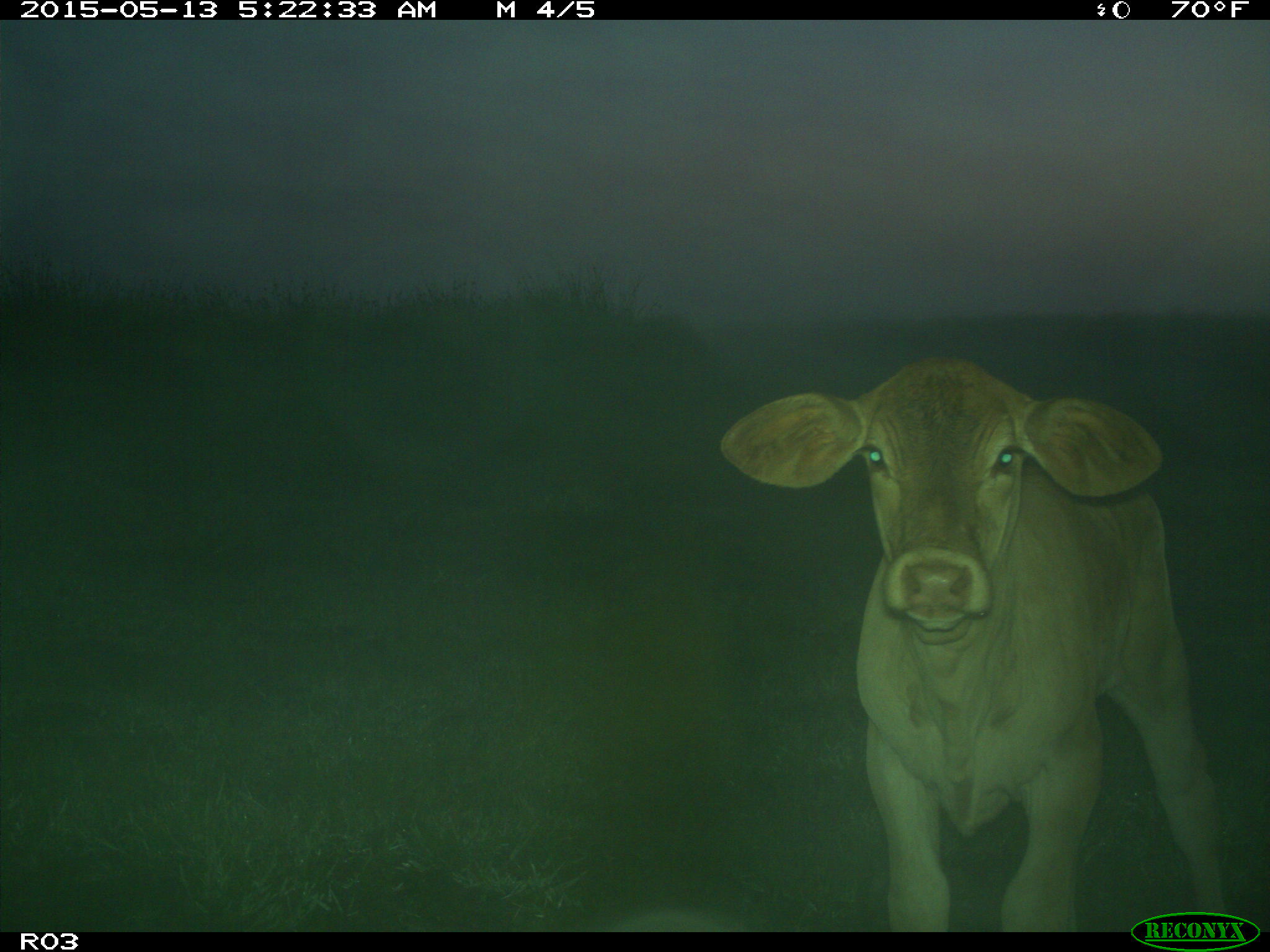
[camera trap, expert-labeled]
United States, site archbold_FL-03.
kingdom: Animalia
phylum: Chordata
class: Mammalia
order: Artiodactyla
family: Bovidae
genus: Bos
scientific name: Bos taurus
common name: domestic cow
Bos taurus (domestic cow).